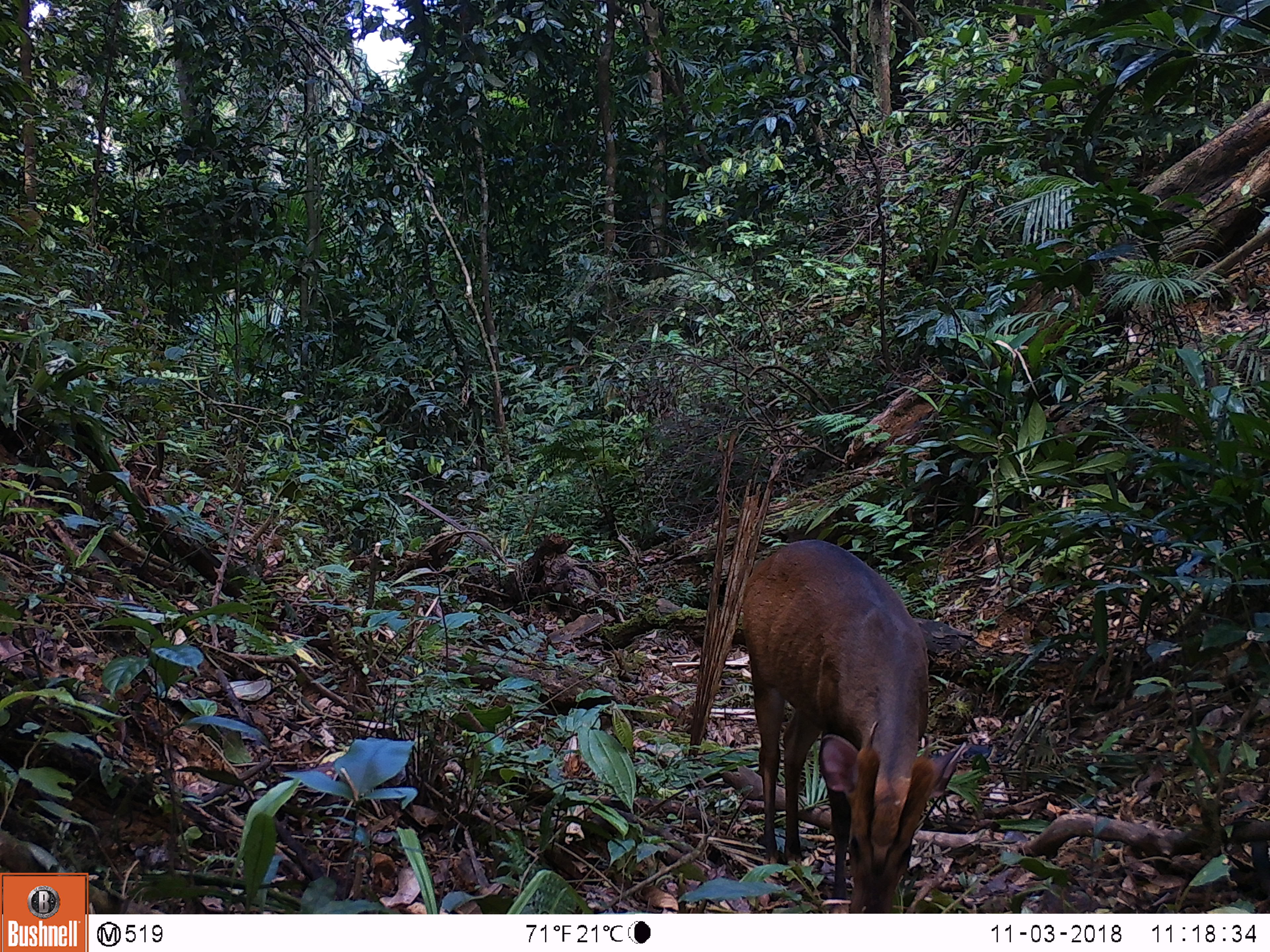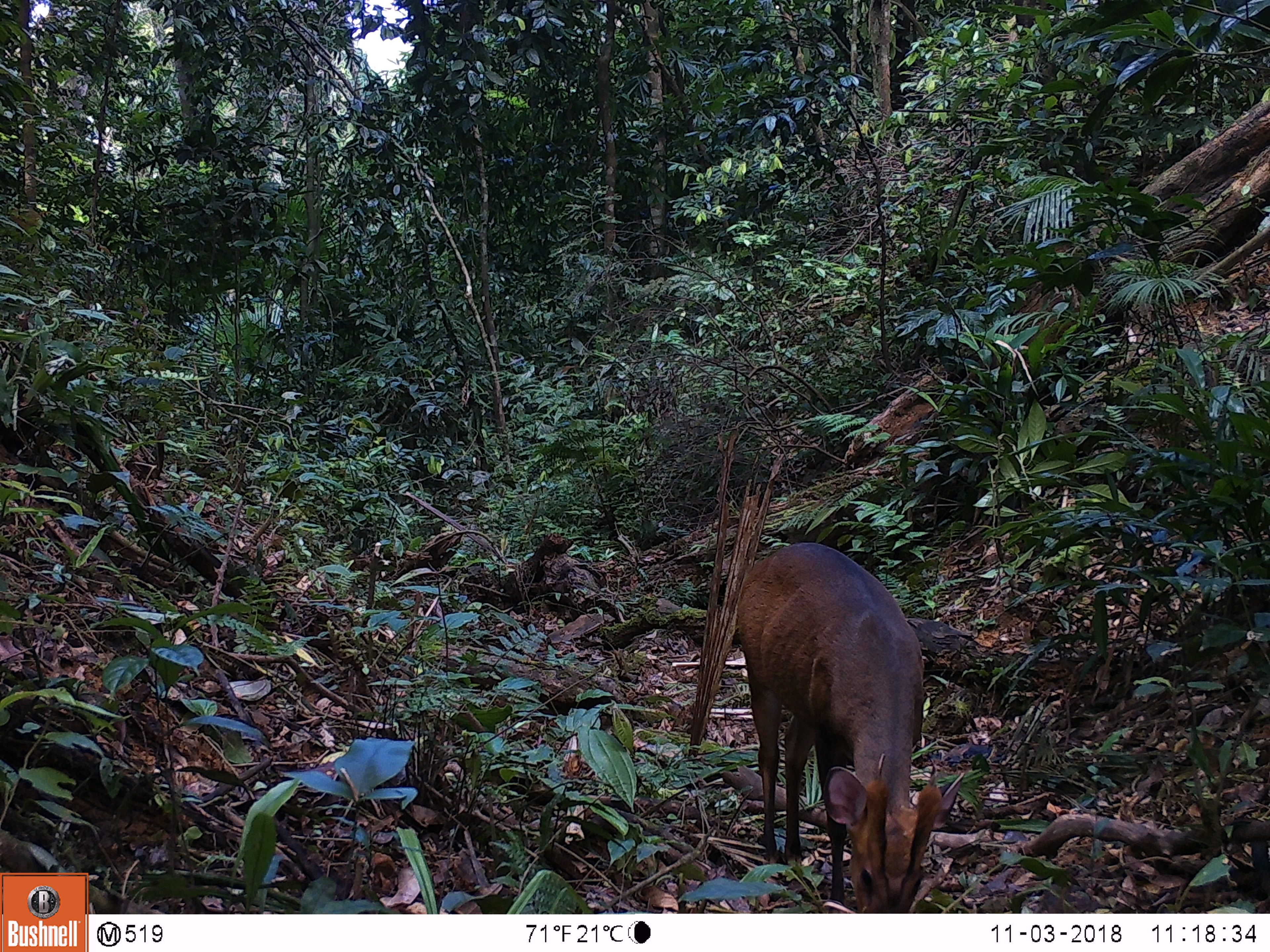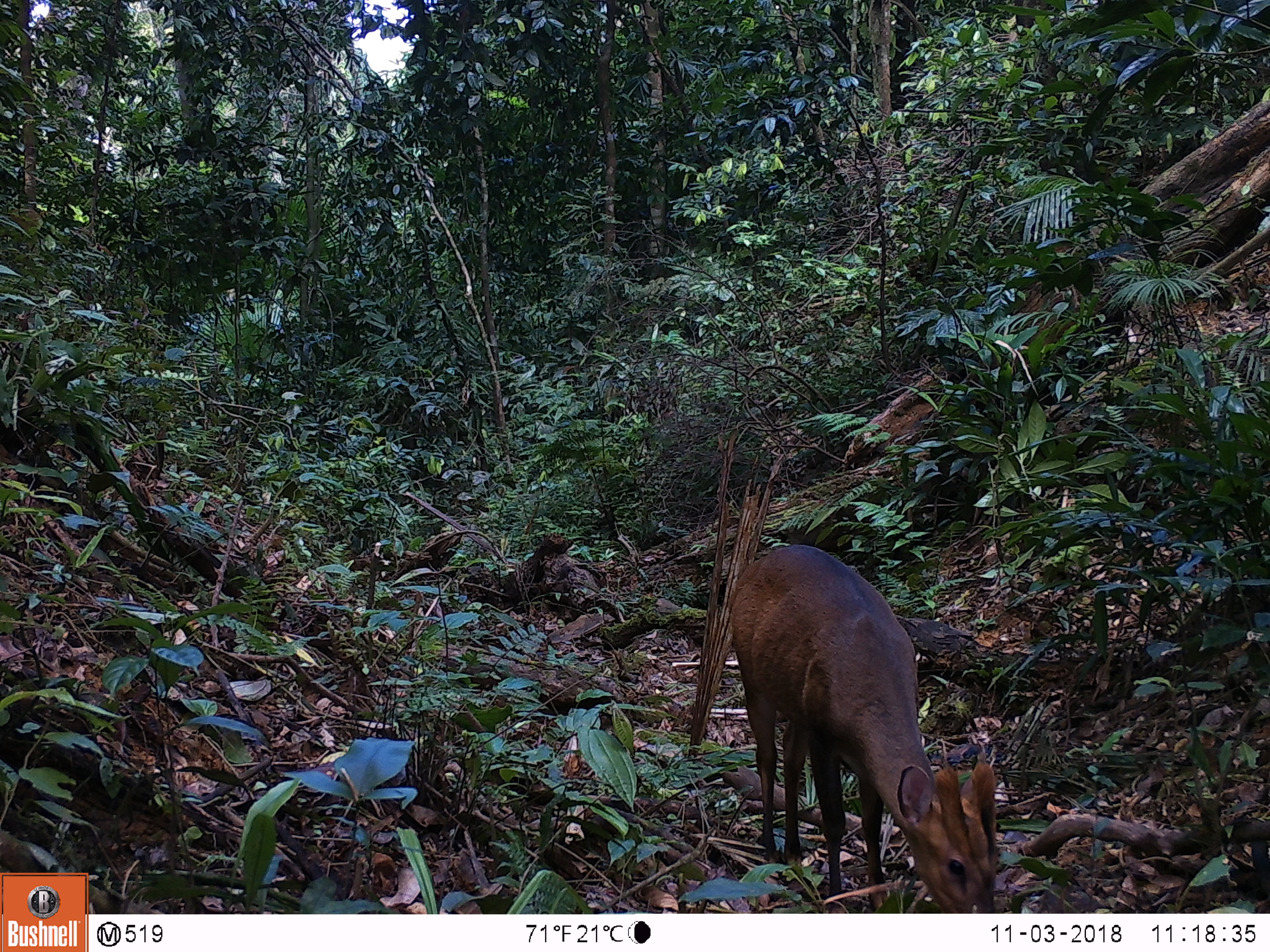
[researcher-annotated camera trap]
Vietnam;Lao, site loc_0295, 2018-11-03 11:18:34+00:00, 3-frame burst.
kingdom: Animalia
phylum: Chordata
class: Mammalia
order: Artiodactyla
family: Cervidae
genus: Muntiacus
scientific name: Muntiacus vuquangensis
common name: large-antlered muntjac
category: large antlered muntjac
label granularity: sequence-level